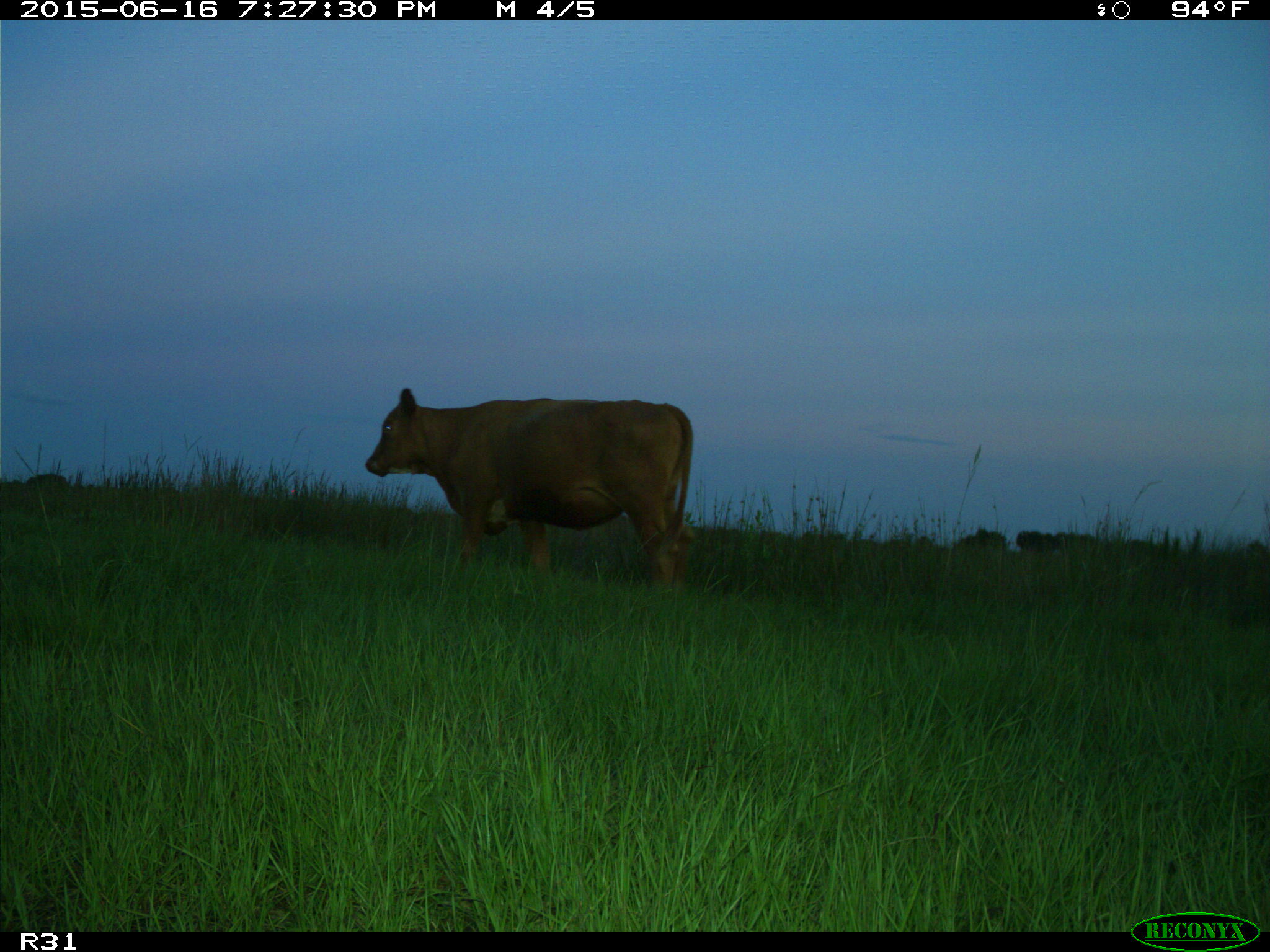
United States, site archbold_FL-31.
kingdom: Animalia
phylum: Chordata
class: Mammalia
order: Artiodactyla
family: Bovidae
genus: Bos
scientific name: Bos taurus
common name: domestic cow